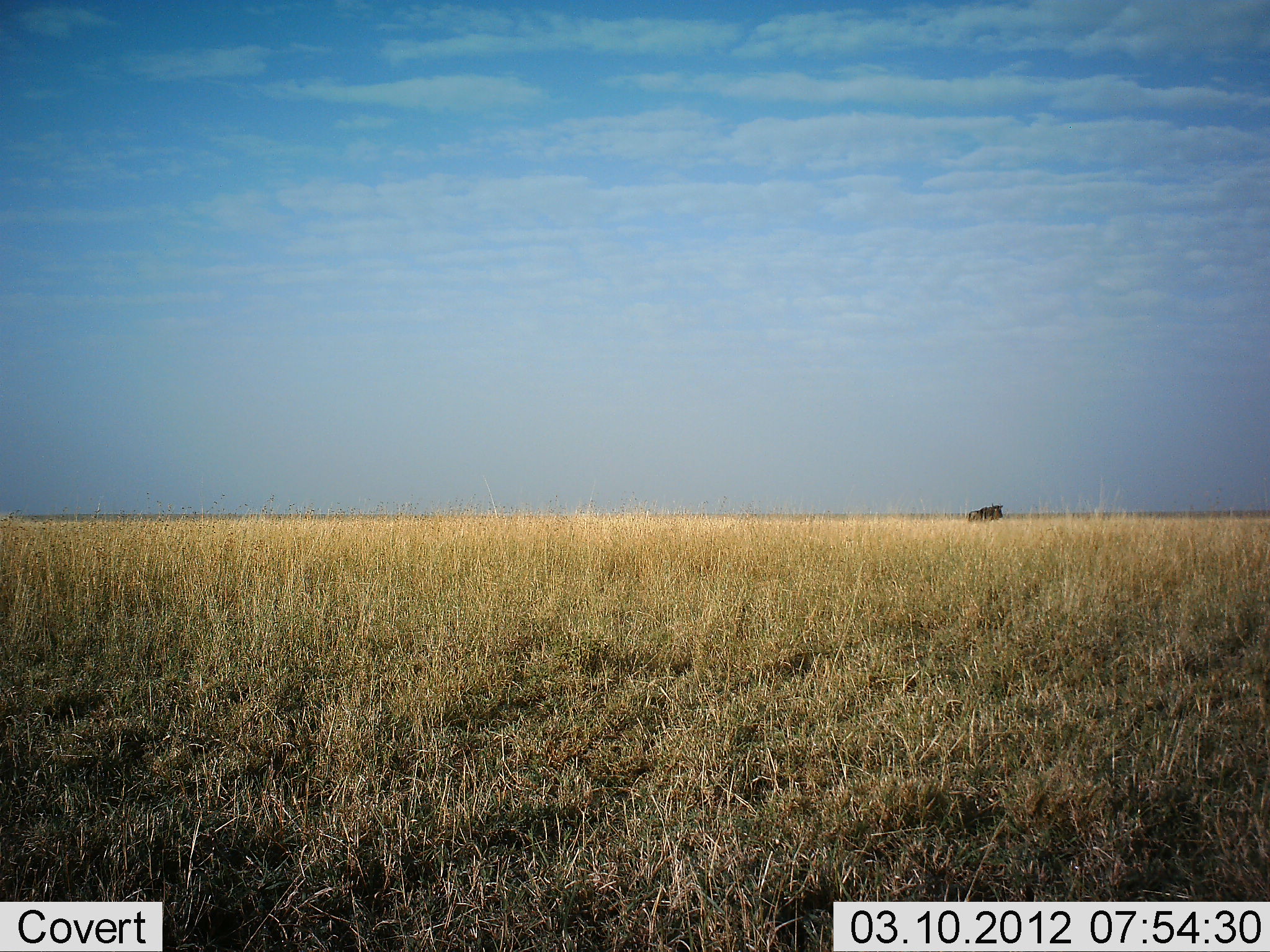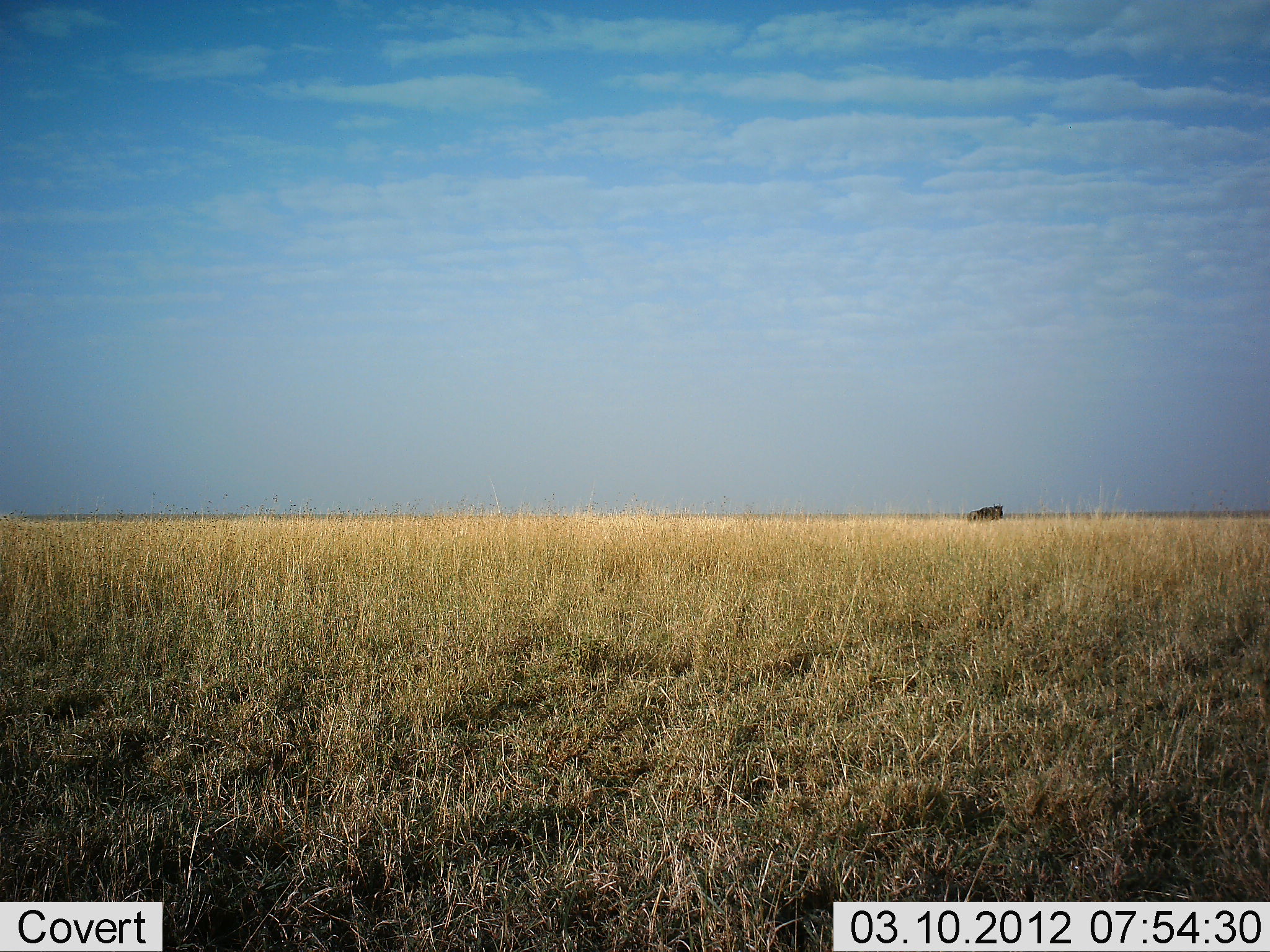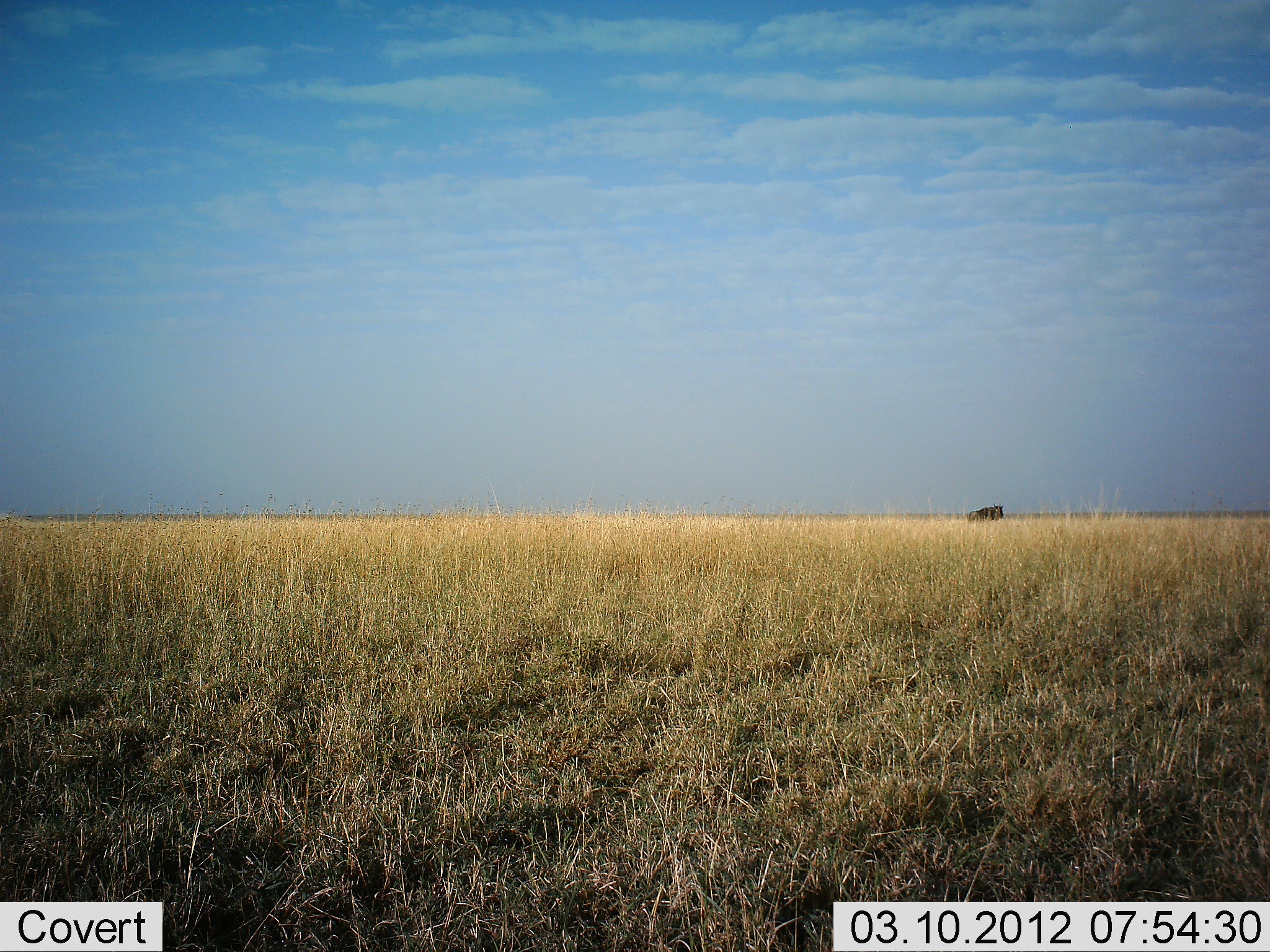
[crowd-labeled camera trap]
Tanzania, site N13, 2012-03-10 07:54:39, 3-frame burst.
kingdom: Animalia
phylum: Chordata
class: Mammalia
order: Artiodactyla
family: Bovidae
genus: Connochaetes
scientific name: Connochaetes taurinus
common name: blue wildebeest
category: wildebeest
Wildebeest (blue wildebeest) (Connochaetes taurinus), count 1. Behavior (volunteer vote fractions): standing 96%, resting 0%, moving 4%, interacting 0%. Young present (vote fraction): 0%. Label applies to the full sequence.